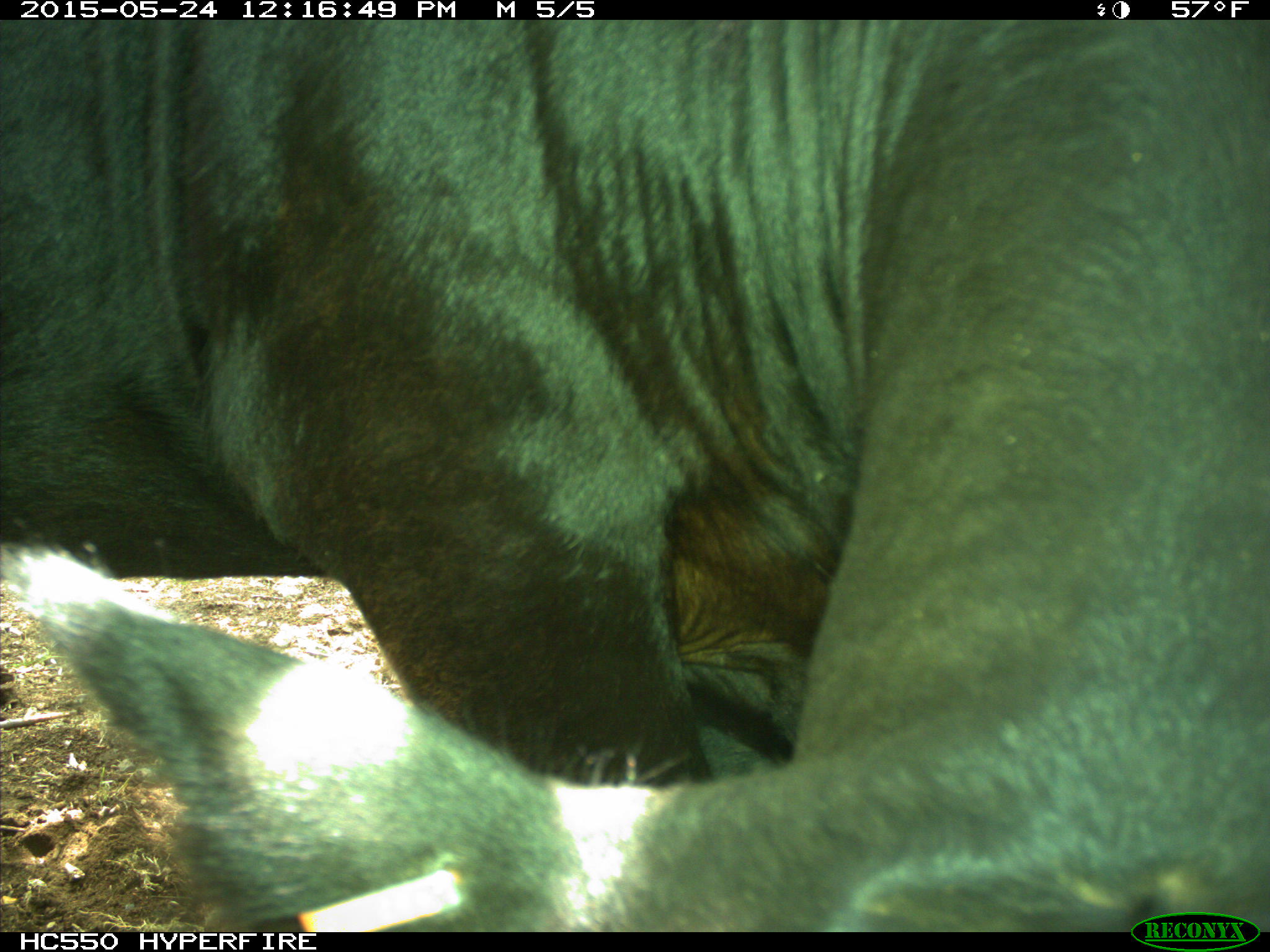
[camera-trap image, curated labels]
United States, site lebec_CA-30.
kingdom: Animalia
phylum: Chordata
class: Mammalia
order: Artiodactyla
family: Bovidae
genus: Bos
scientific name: Bos taurus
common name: domestic cow